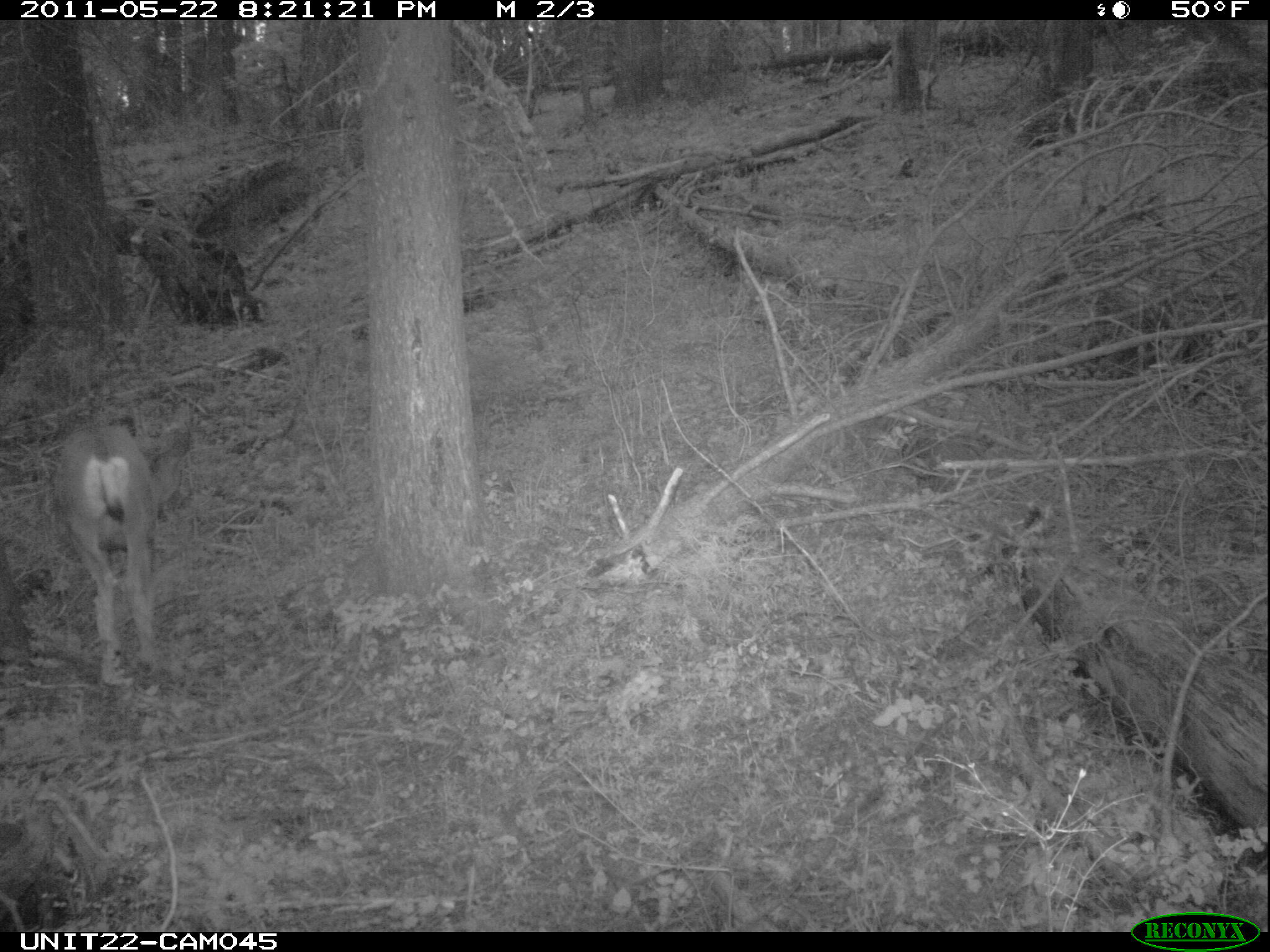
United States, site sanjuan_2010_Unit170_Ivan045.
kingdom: Animalia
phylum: Chordata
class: Mammalia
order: Artiodactyla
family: Cervidae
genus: Odocoileus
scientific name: Odocoileus hemionus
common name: mule deer